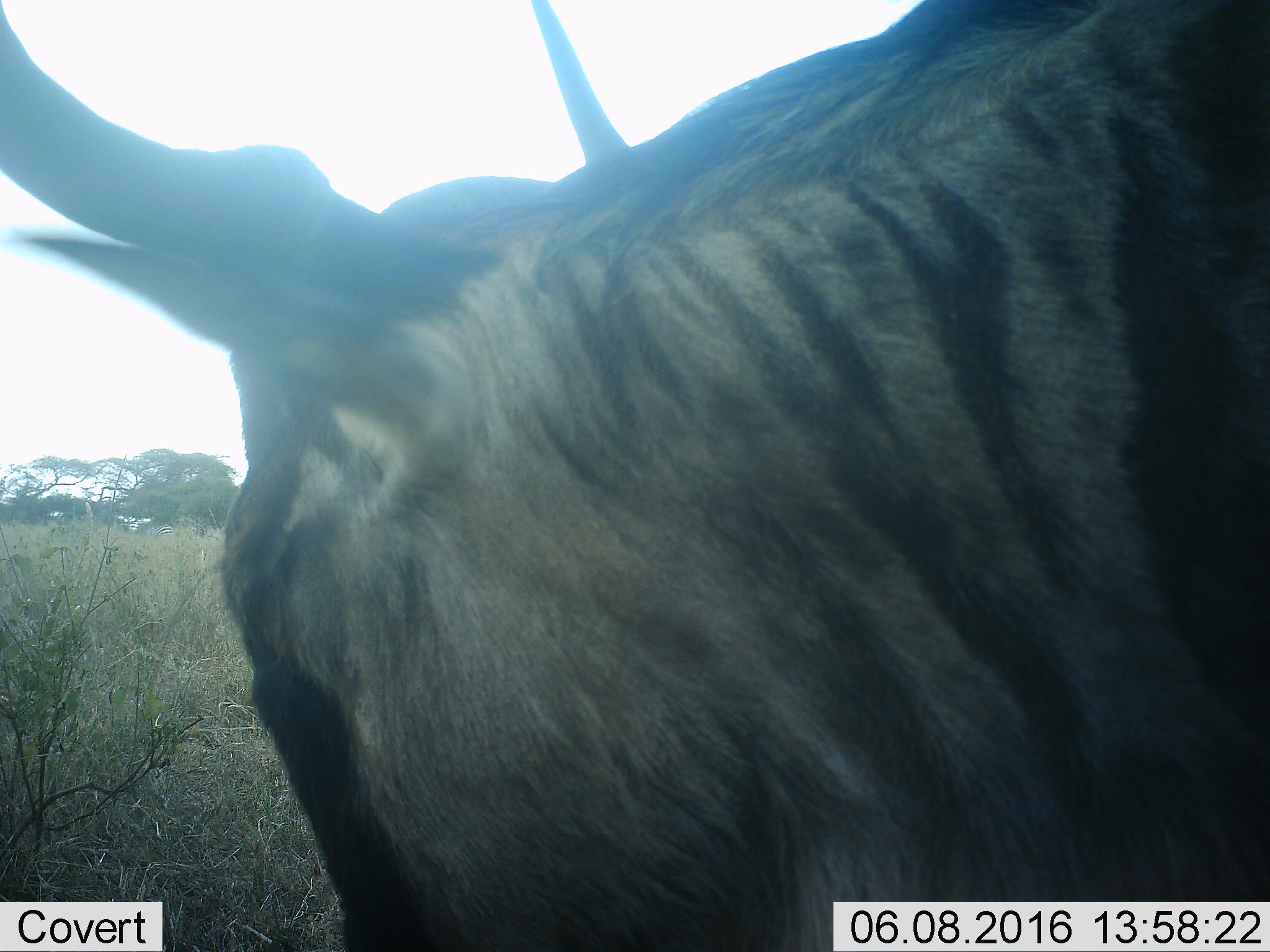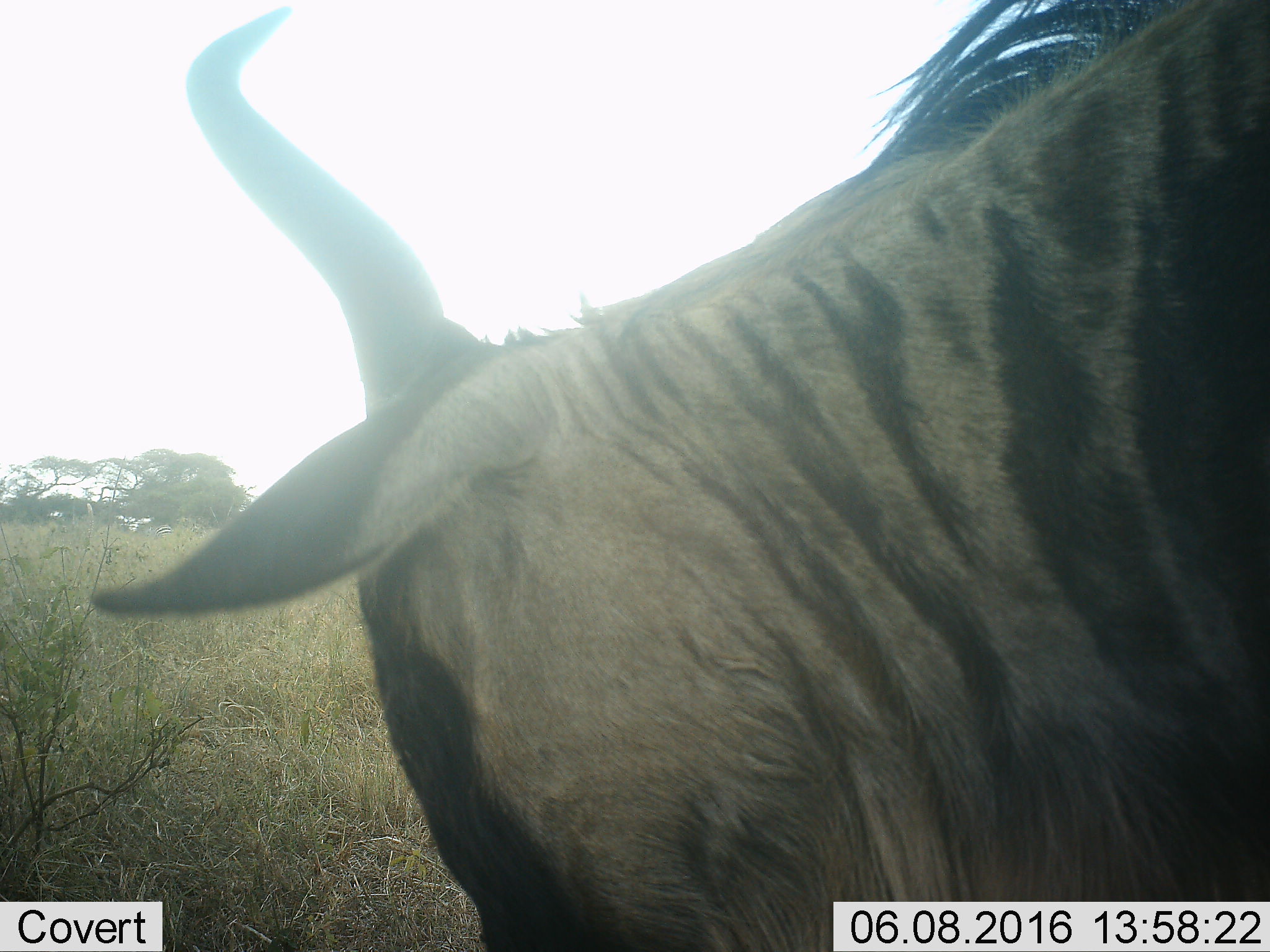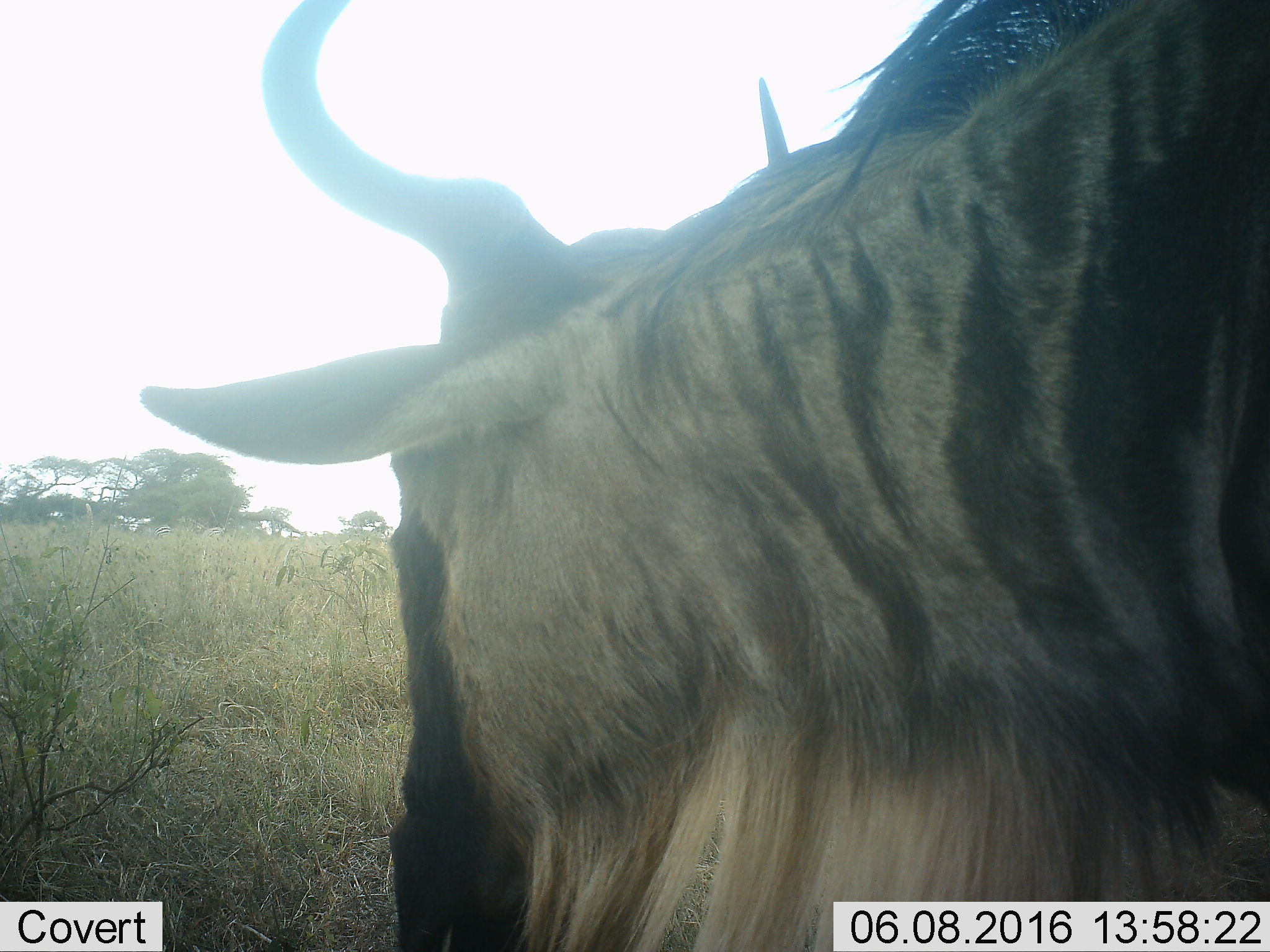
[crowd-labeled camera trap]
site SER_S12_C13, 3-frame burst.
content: unidentified animal